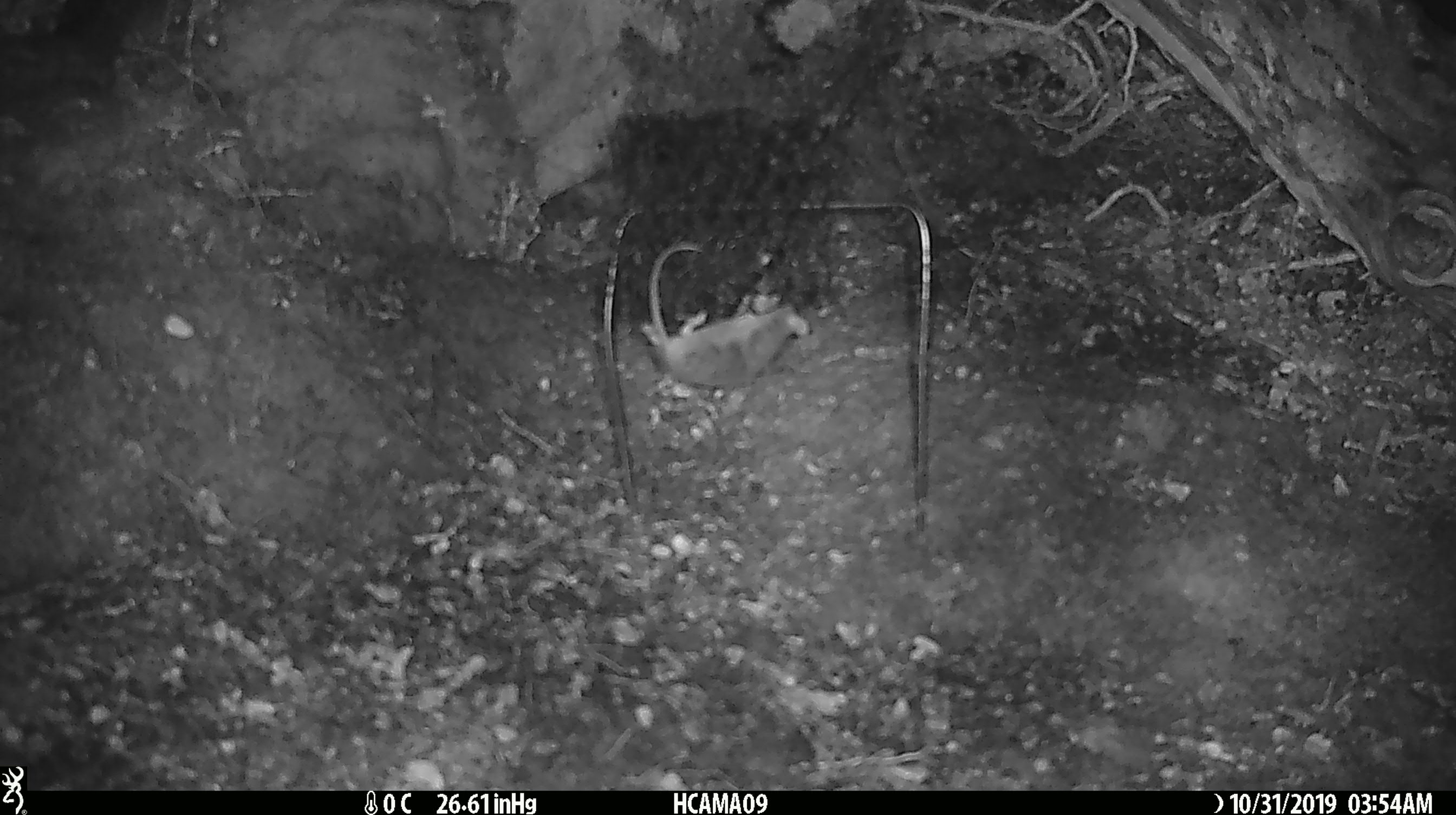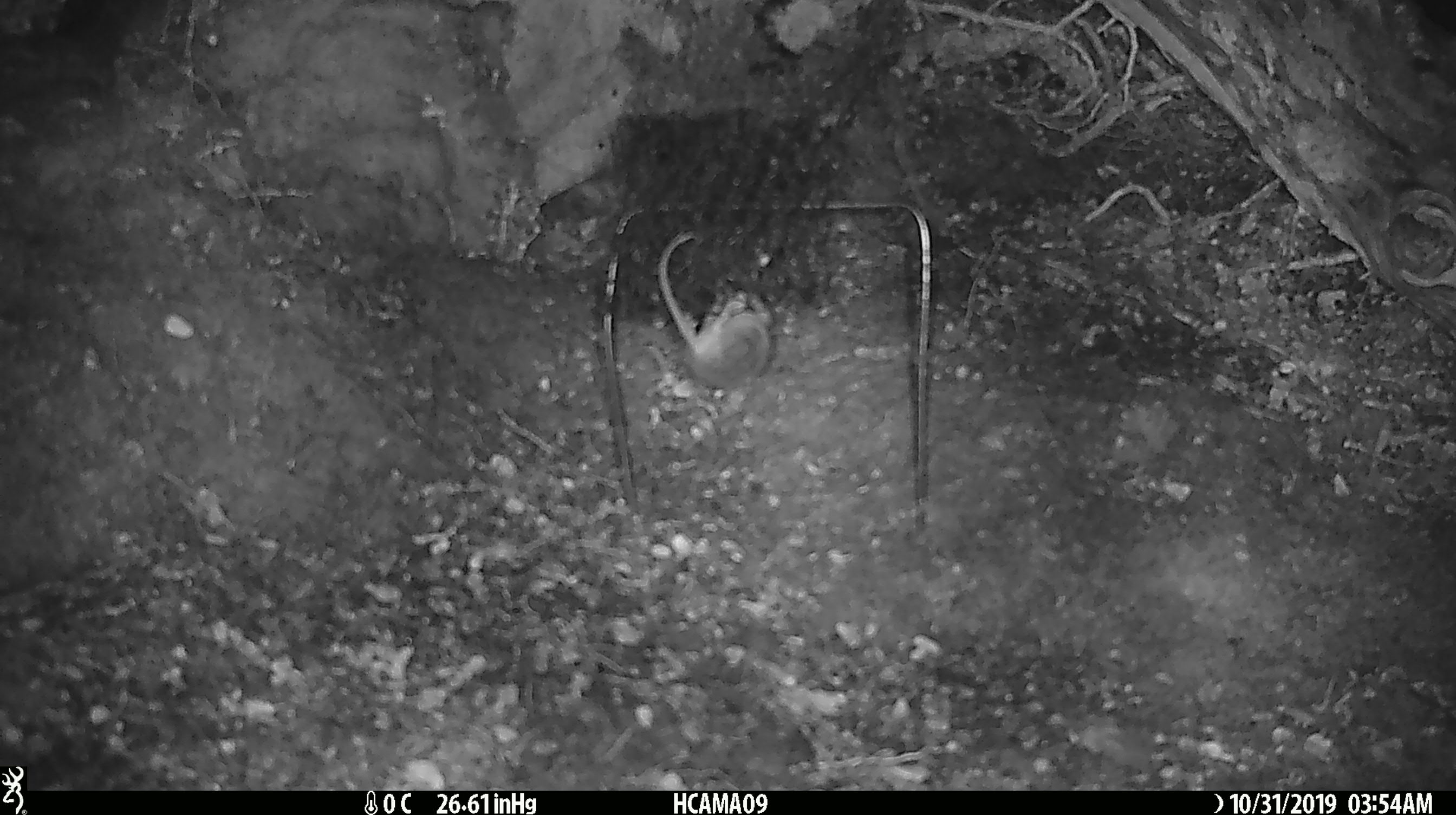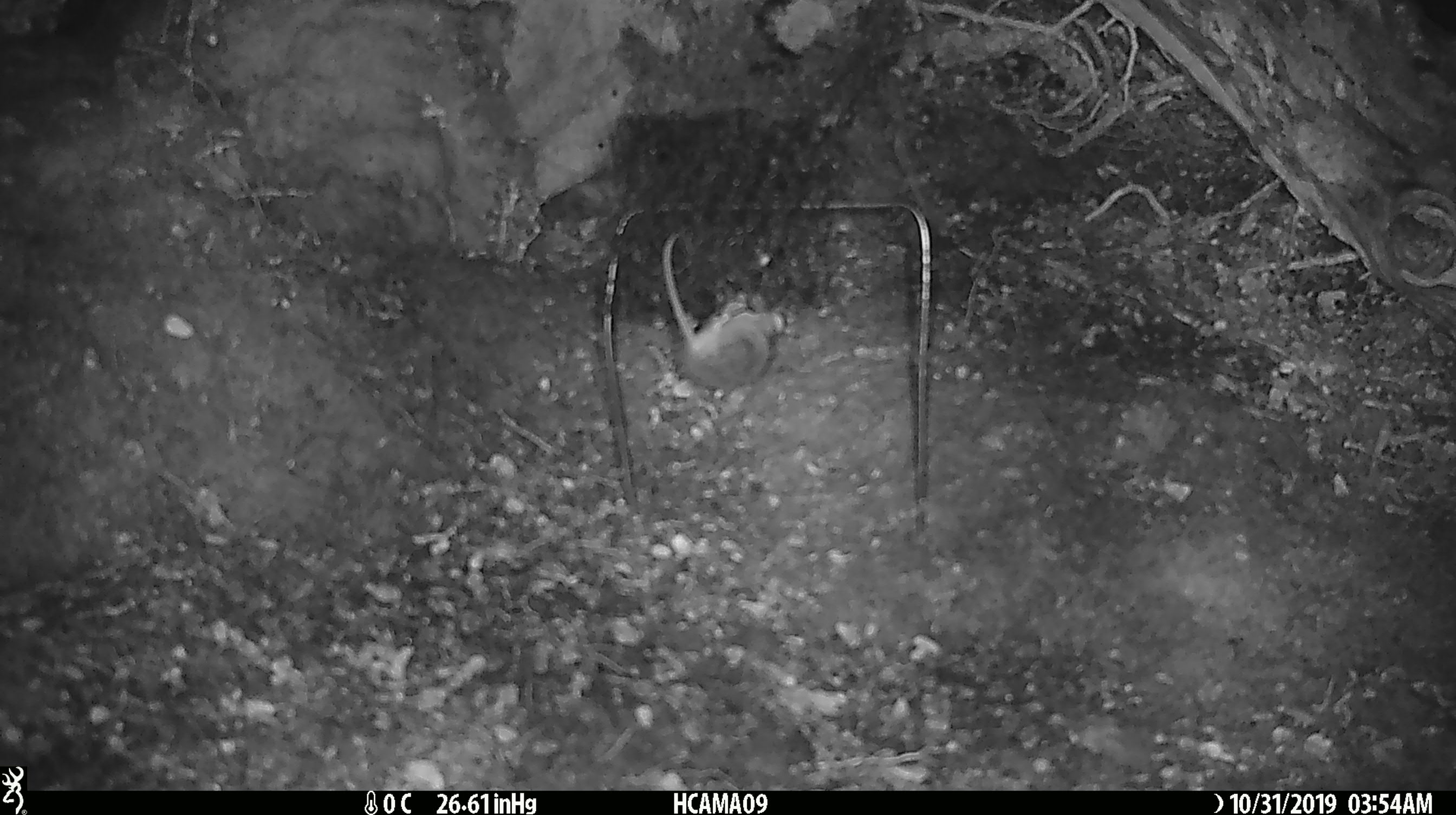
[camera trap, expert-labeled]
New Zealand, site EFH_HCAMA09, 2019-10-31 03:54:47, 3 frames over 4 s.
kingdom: Animalia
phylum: Chordata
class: Mammalia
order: Rodentia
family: Muridae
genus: Mus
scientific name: Mus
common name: mouse